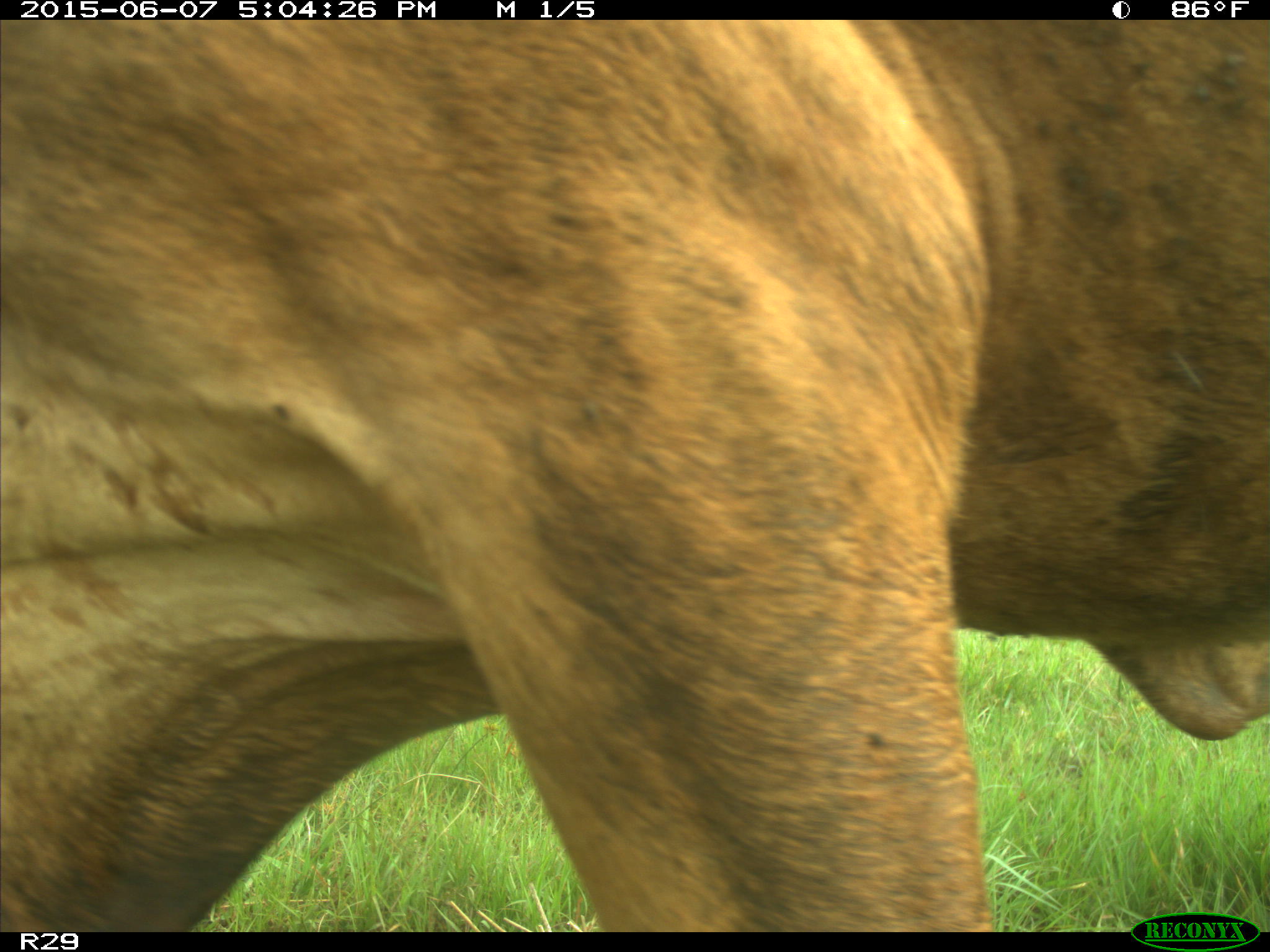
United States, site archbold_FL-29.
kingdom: Animalia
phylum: Chordata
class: Mammalia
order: Artiodactyla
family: Bovidae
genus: Bos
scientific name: Bos taurus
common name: domestic cow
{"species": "Bos taurus (domestic cow)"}